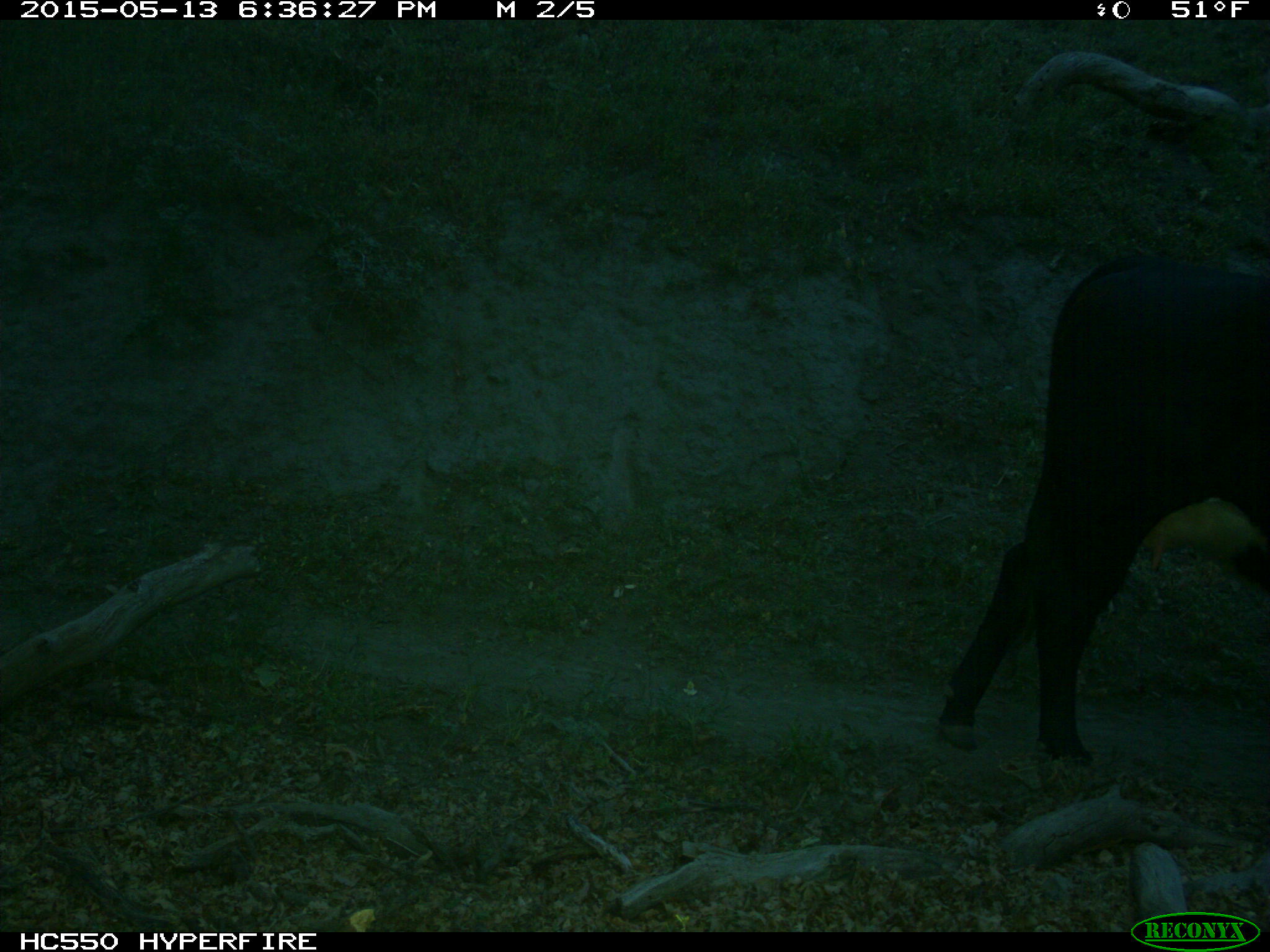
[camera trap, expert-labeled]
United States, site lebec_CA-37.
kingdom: Animalia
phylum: Chordata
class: Mammalia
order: Artiodactyla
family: Bovidae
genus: Bos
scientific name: Bos taurus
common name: domestic cow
Bos taurus (domestic cow).